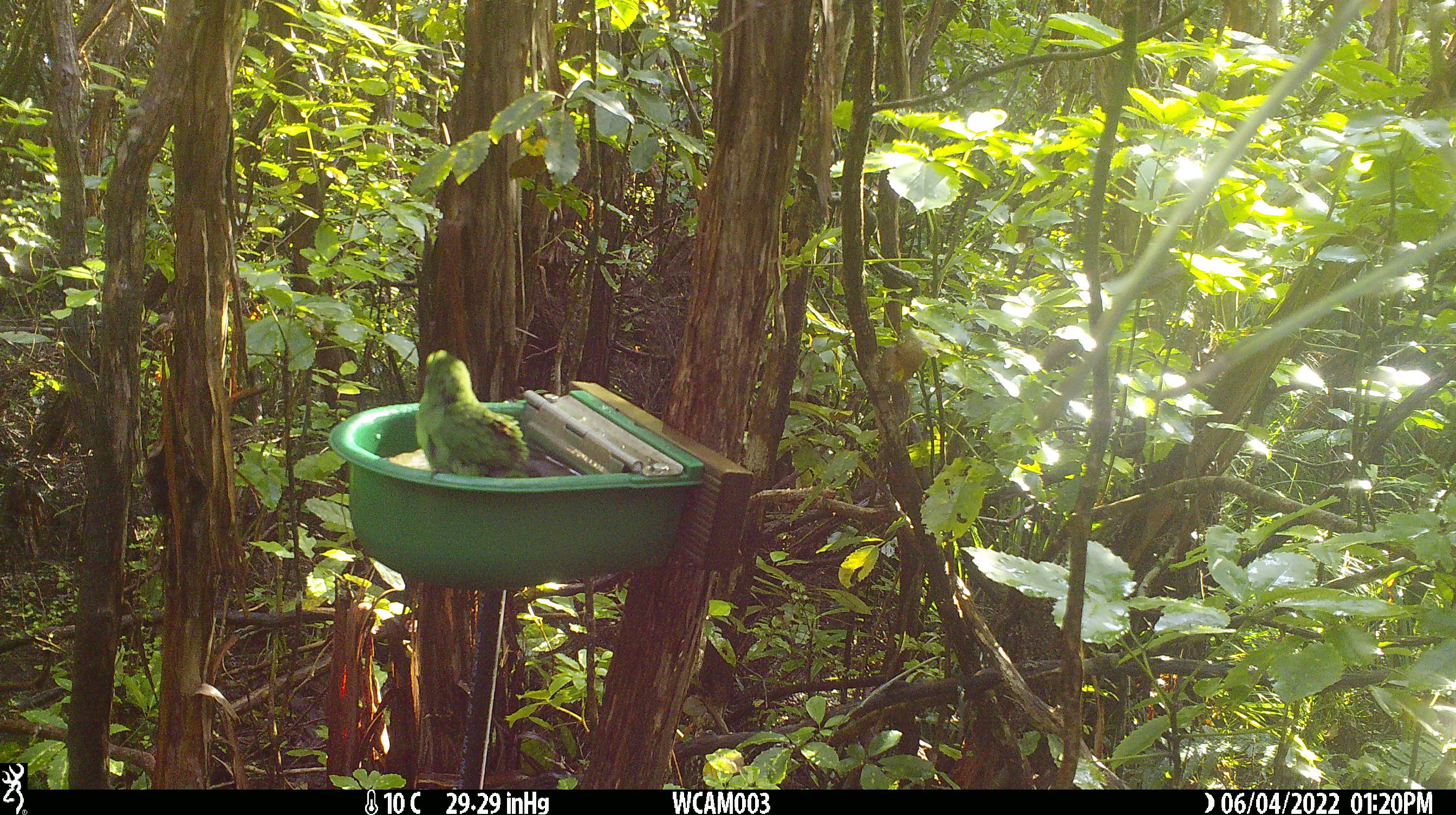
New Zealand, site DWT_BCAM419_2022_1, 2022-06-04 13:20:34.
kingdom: Animalia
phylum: Chordata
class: Aves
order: Psittaciformes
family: Psittaculidae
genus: Cyanoramphus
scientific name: Cyanoramphus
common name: parakeet